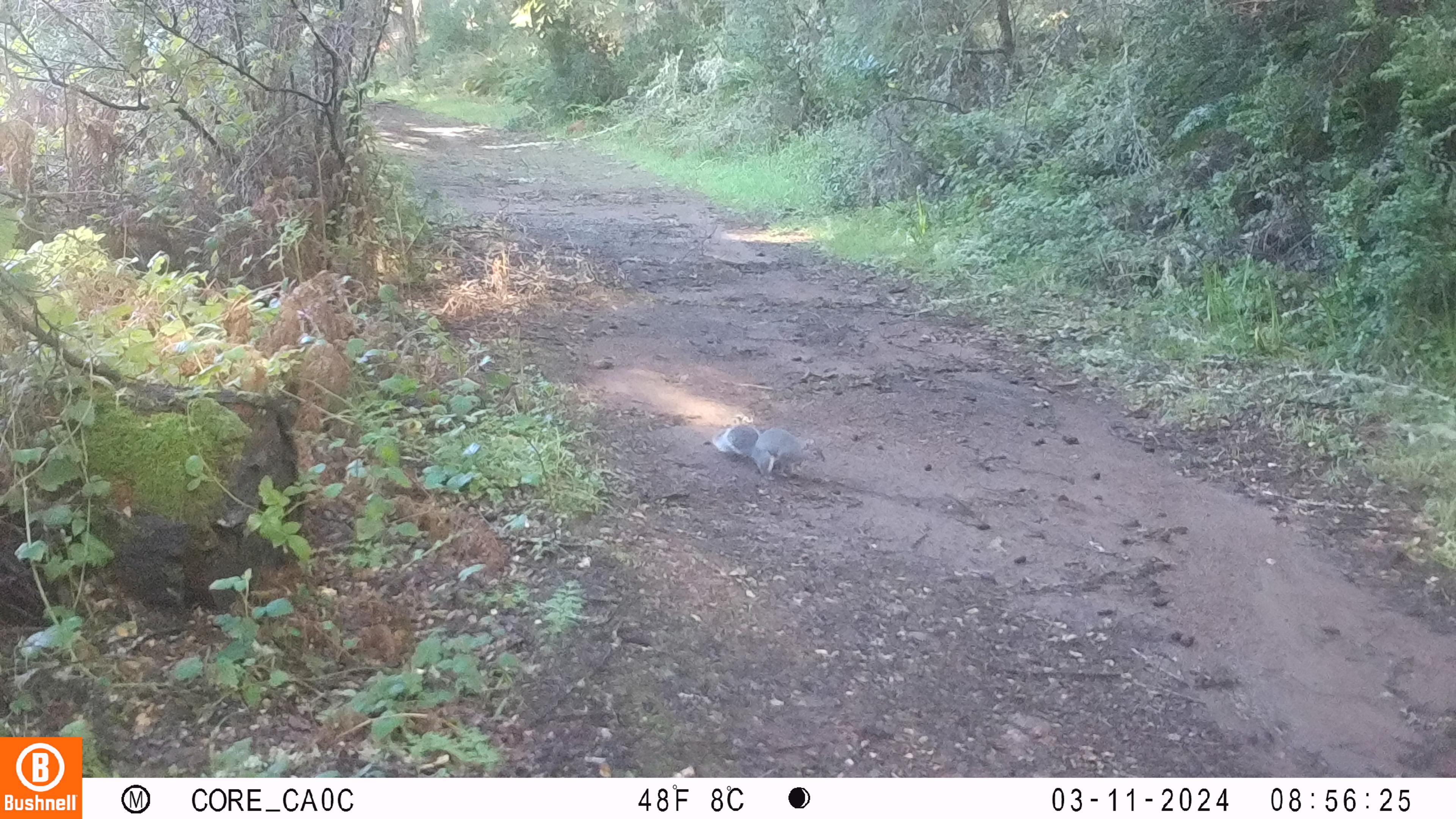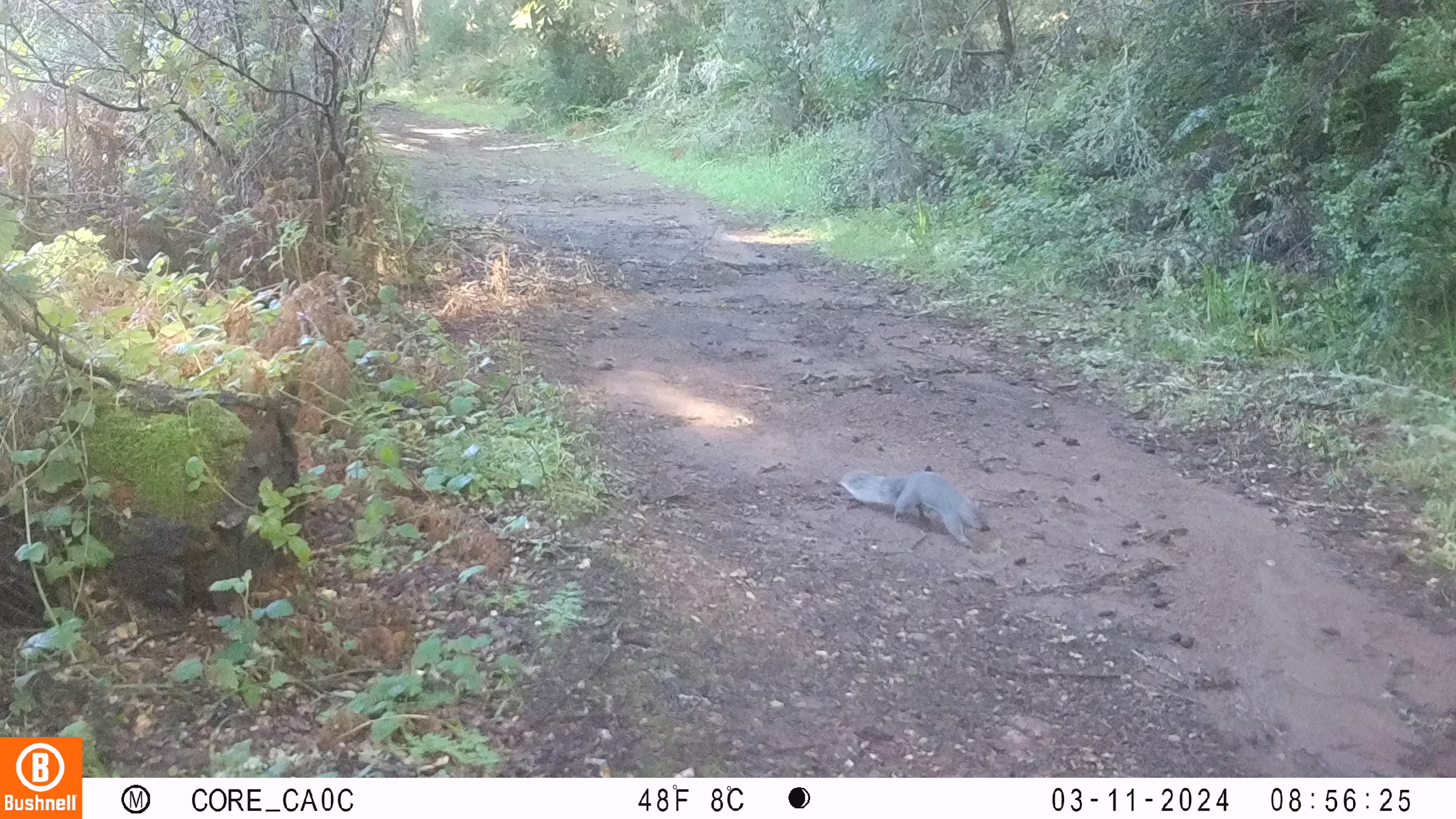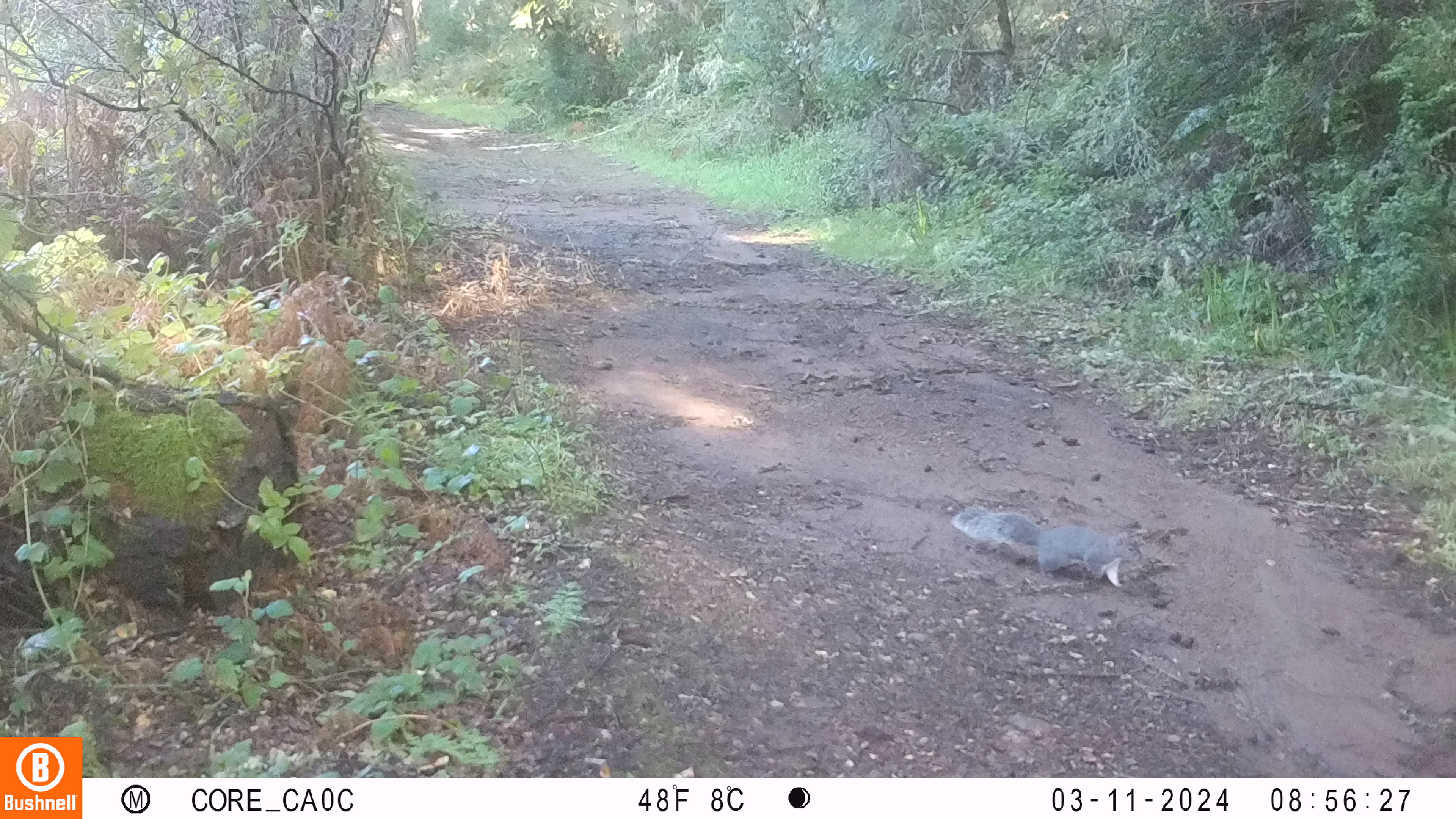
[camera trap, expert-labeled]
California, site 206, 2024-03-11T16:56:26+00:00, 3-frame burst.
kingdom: Animalia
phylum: Chordata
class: Mammalia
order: Rodentia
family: Sciuridae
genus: Sciurus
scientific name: Sciurus griseus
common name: western gray squirrel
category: western grey squirrel